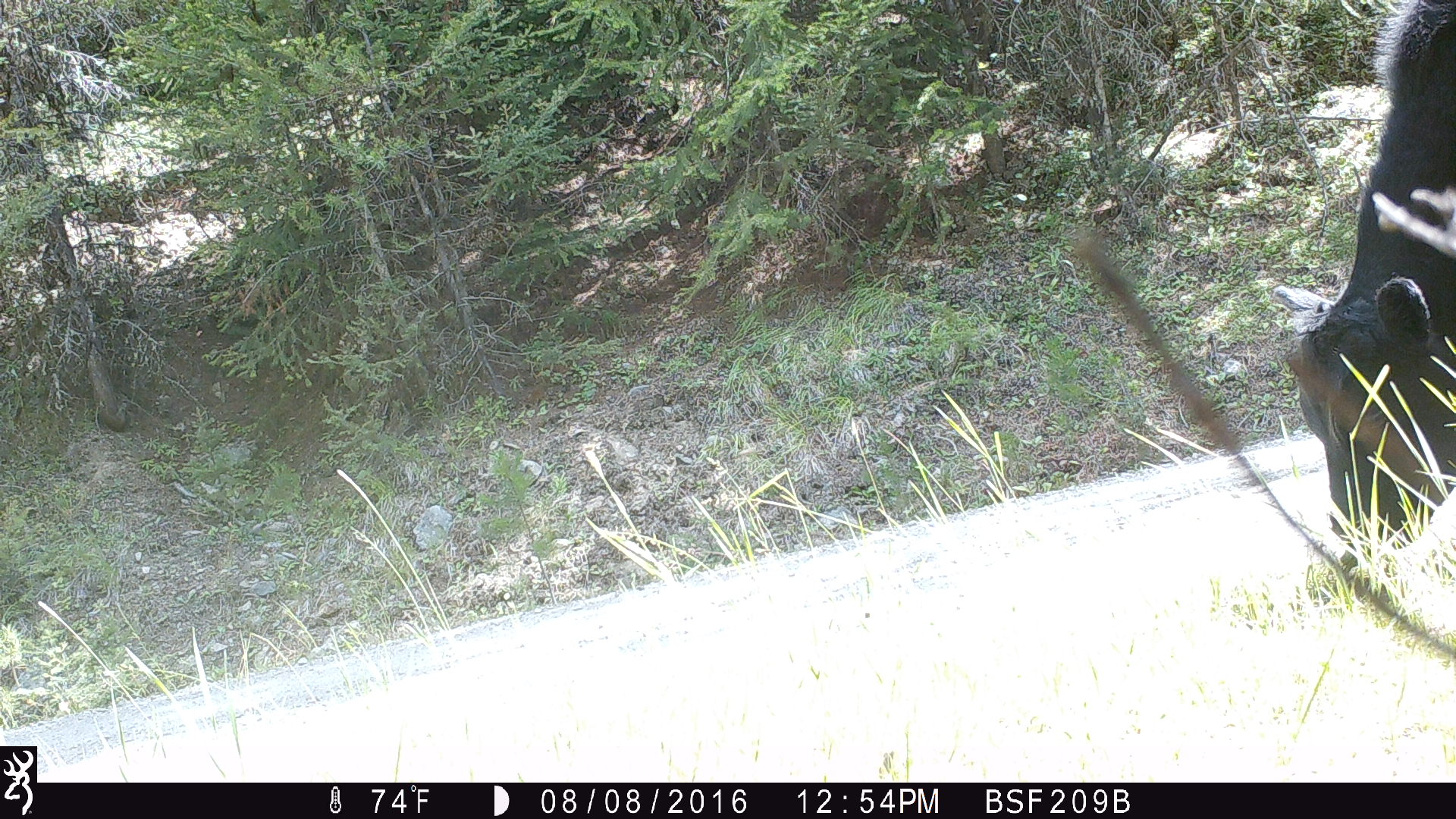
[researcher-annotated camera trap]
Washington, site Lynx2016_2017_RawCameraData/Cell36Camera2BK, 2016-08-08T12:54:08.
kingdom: Animalia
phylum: Chordata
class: Mammalia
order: Artiodactyla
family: Bovidae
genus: Bos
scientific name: Bos taurus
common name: domestic cattle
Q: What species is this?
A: Domestic cattle (Bos taurus).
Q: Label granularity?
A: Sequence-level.